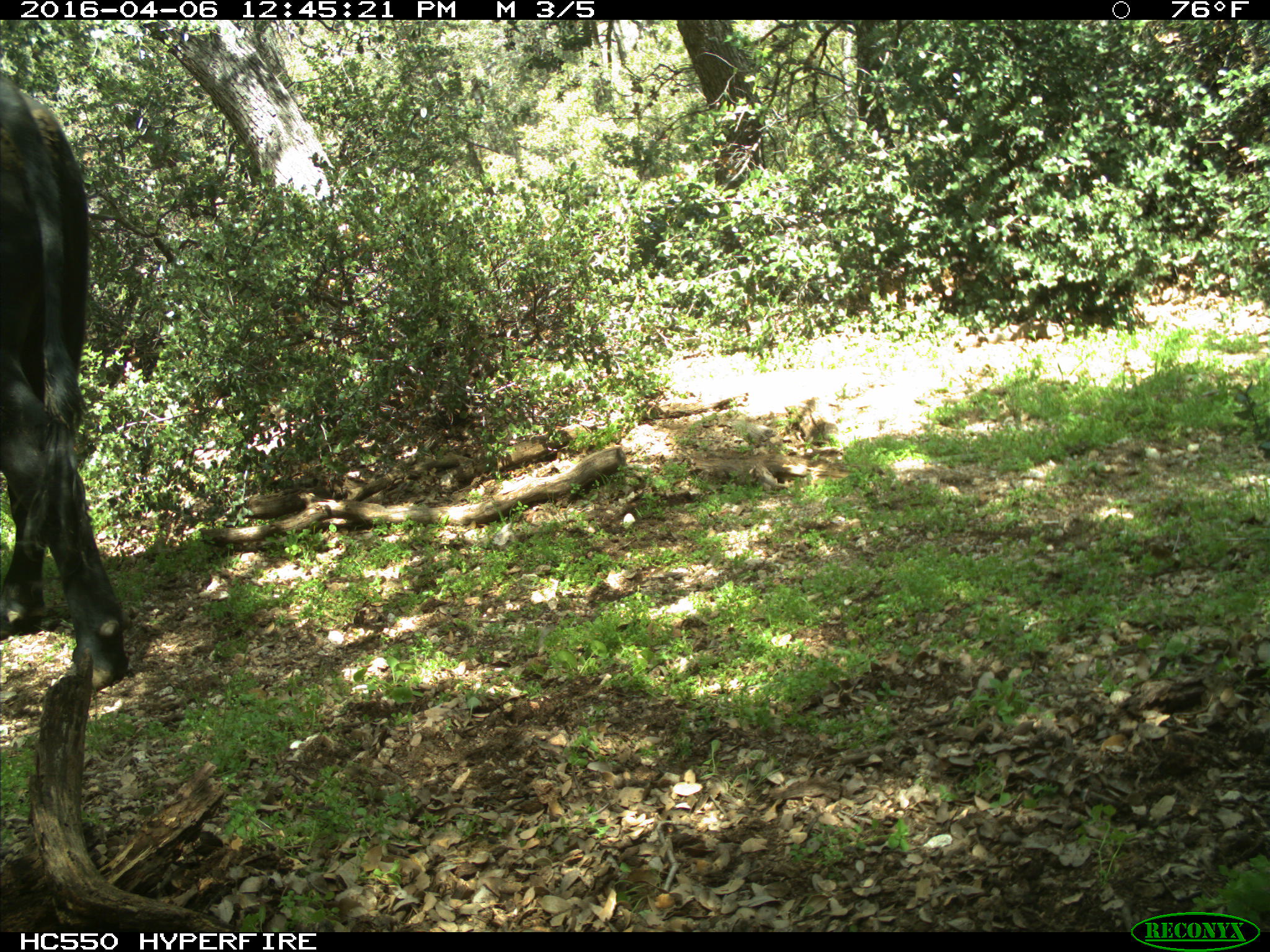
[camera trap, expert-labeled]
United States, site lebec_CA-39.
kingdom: Animalia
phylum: Chordata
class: Mammalia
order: Artiodactyla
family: Bovidae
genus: Bos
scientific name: Bos taurus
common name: domestic cow